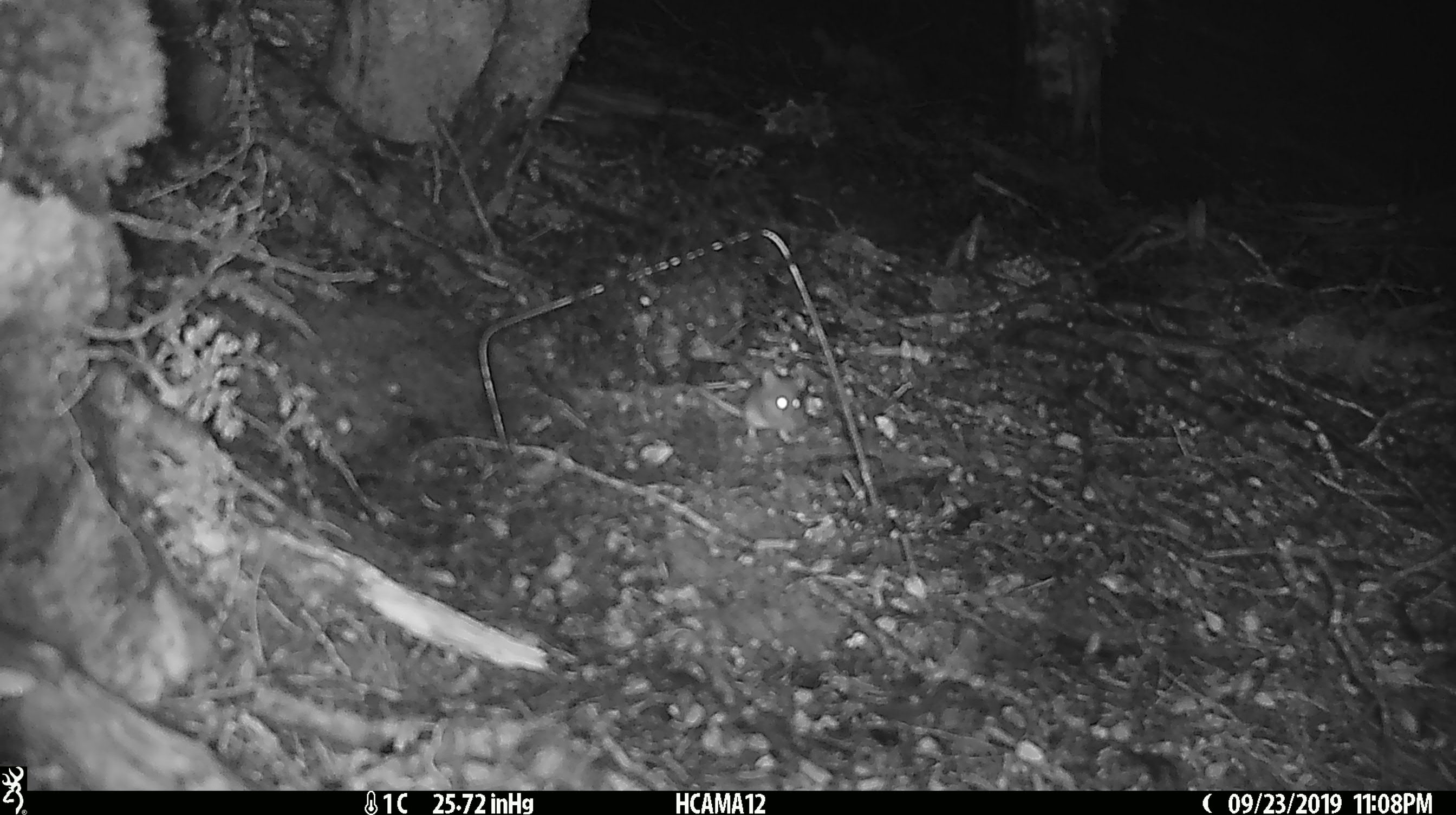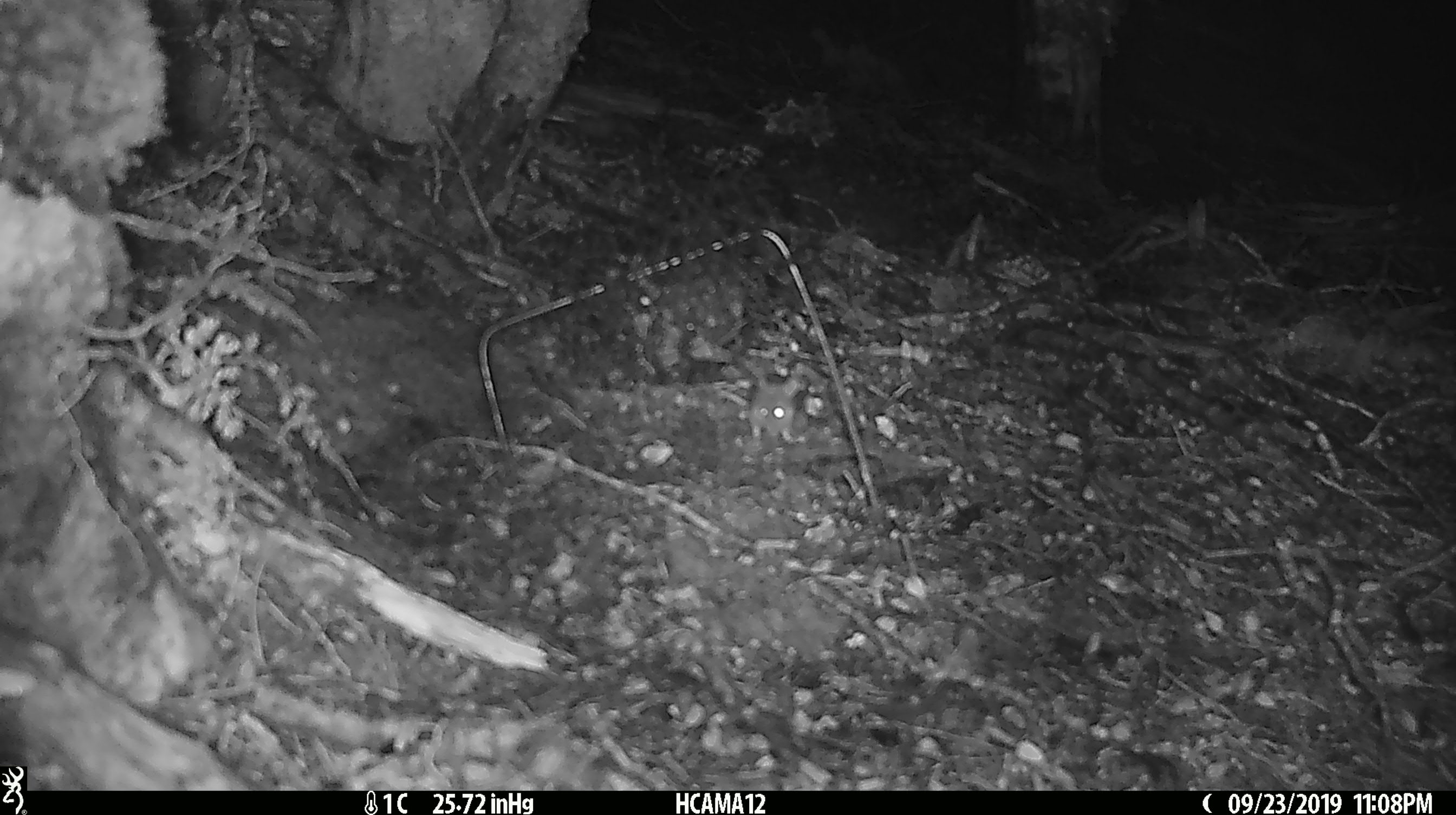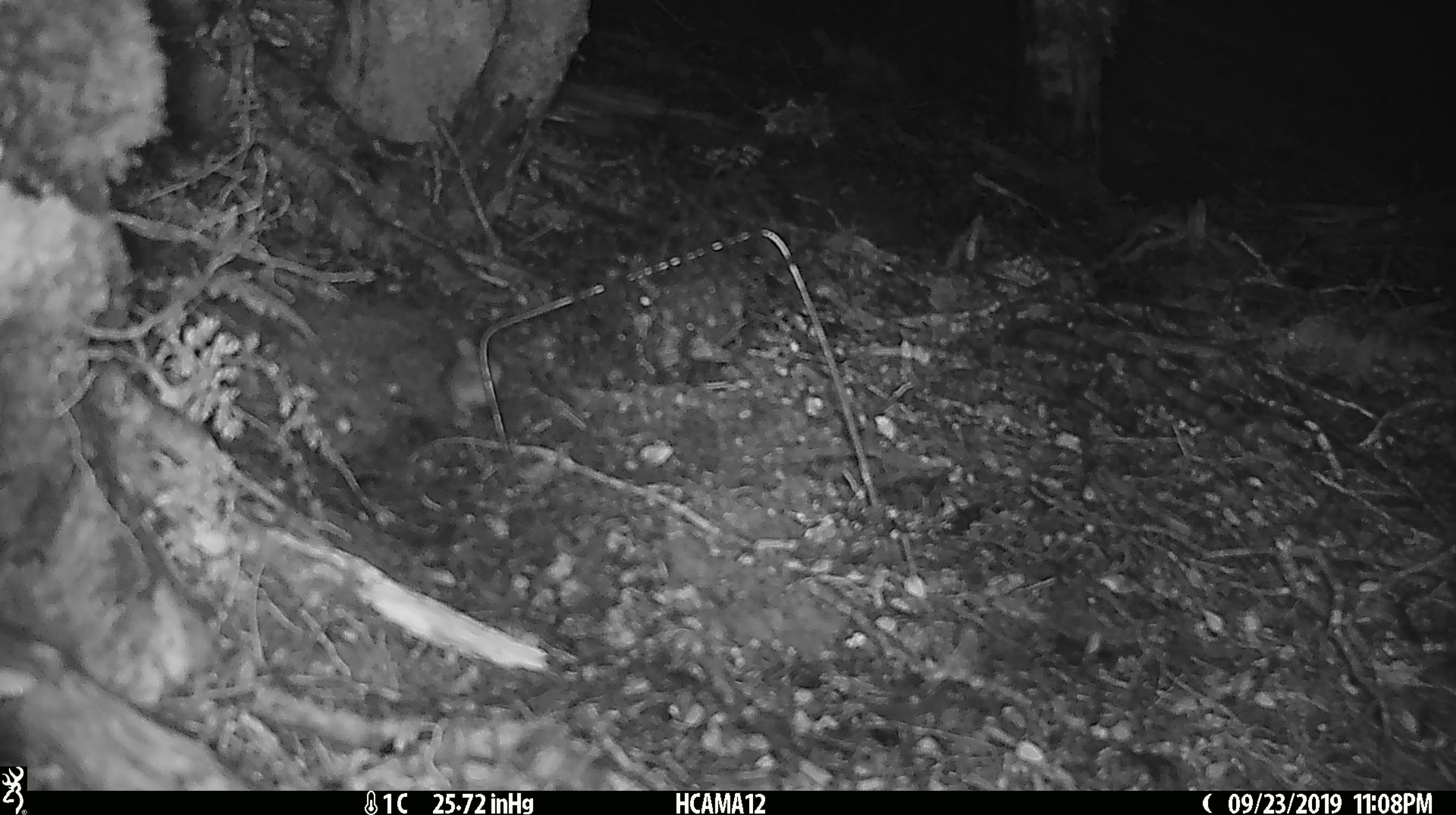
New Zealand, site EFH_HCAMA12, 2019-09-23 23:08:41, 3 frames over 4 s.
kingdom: Animalia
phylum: Chordata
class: Mammalia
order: Rodentia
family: Muridae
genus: Mus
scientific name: Mus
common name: mouse